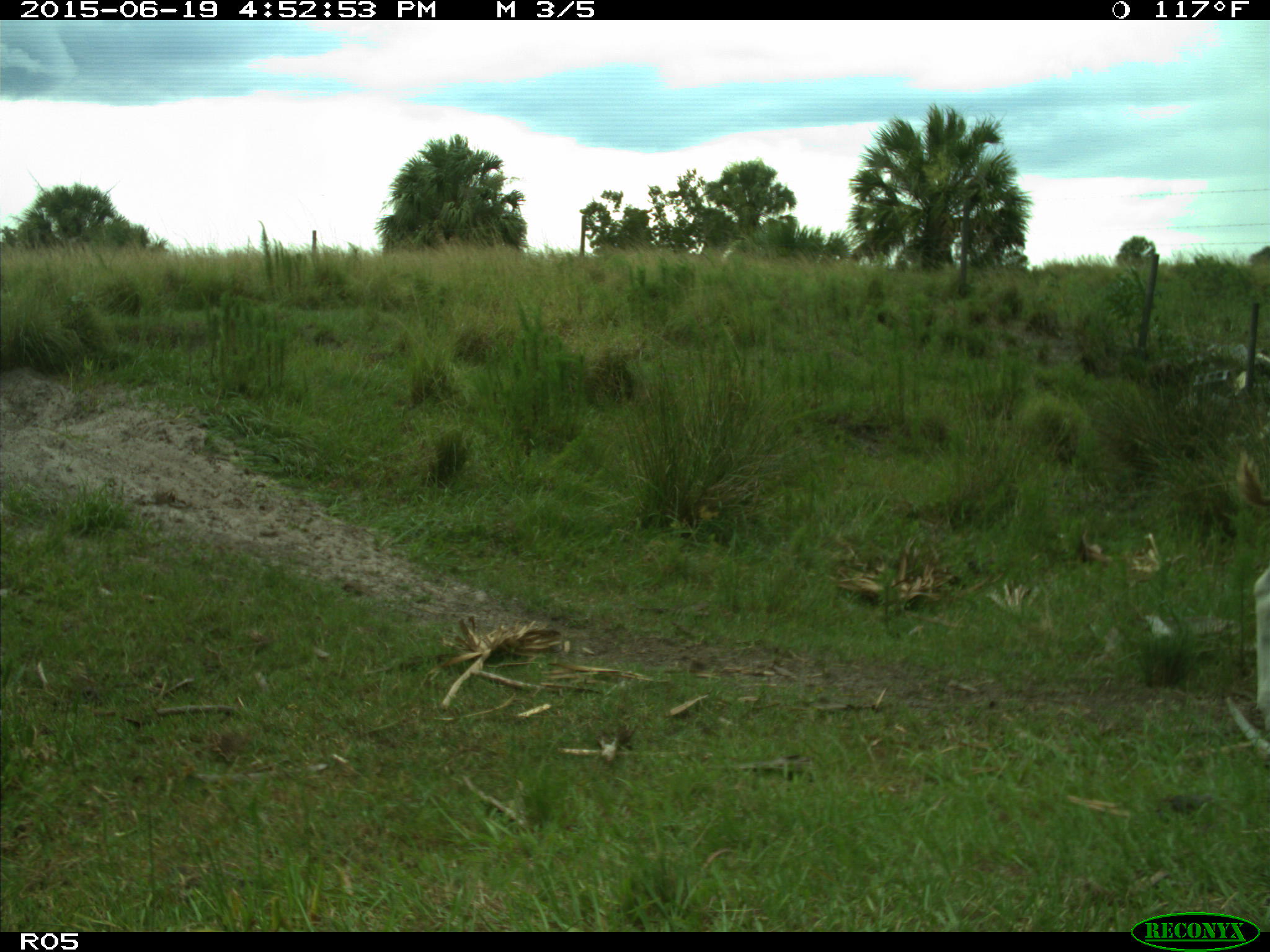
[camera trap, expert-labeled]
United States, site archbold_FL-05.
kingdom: Animalia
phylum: Chordata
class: Mammalia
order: Artiodactyla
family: Bovidae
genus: Bos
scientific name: Bos taurus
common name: domestic cow